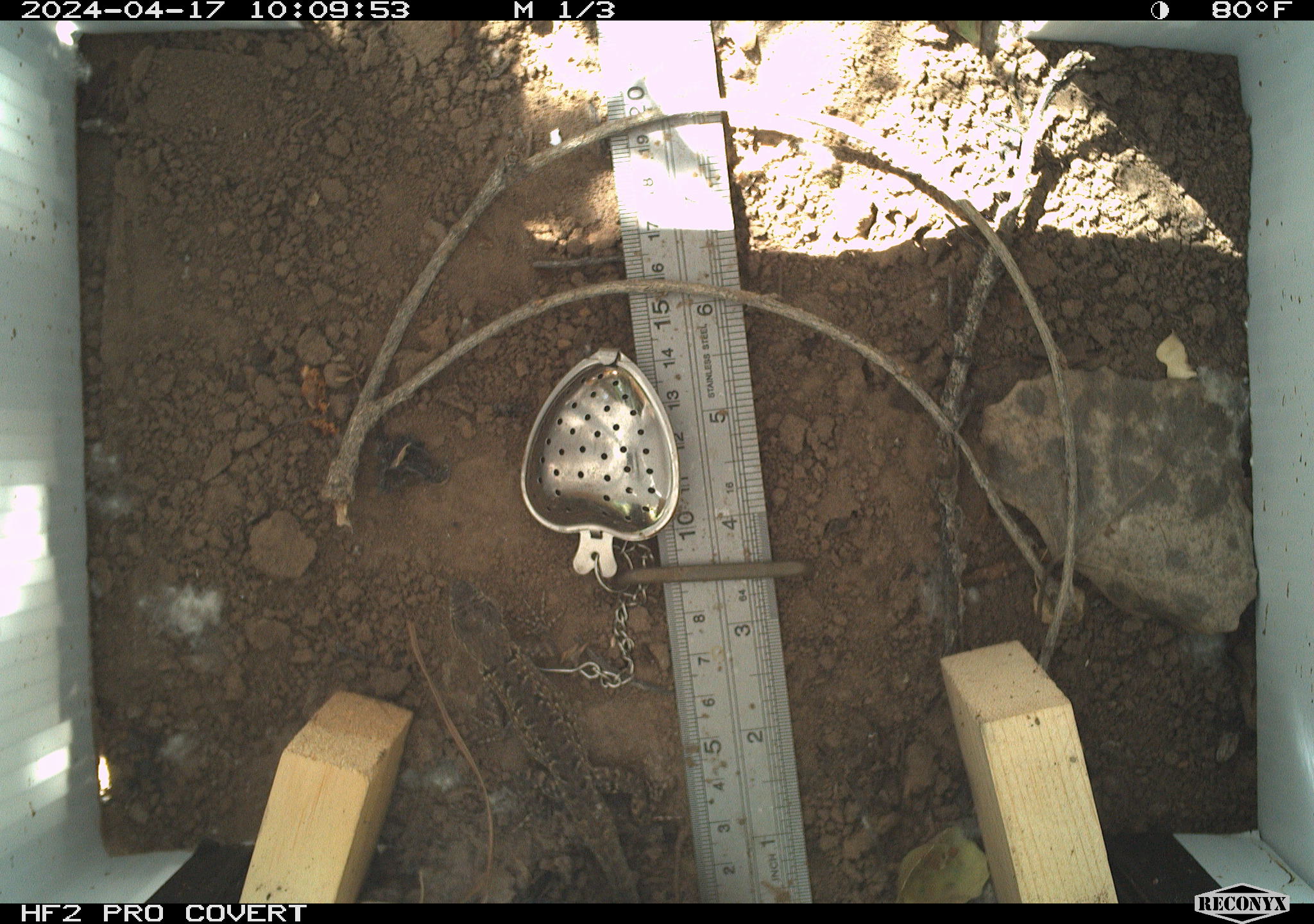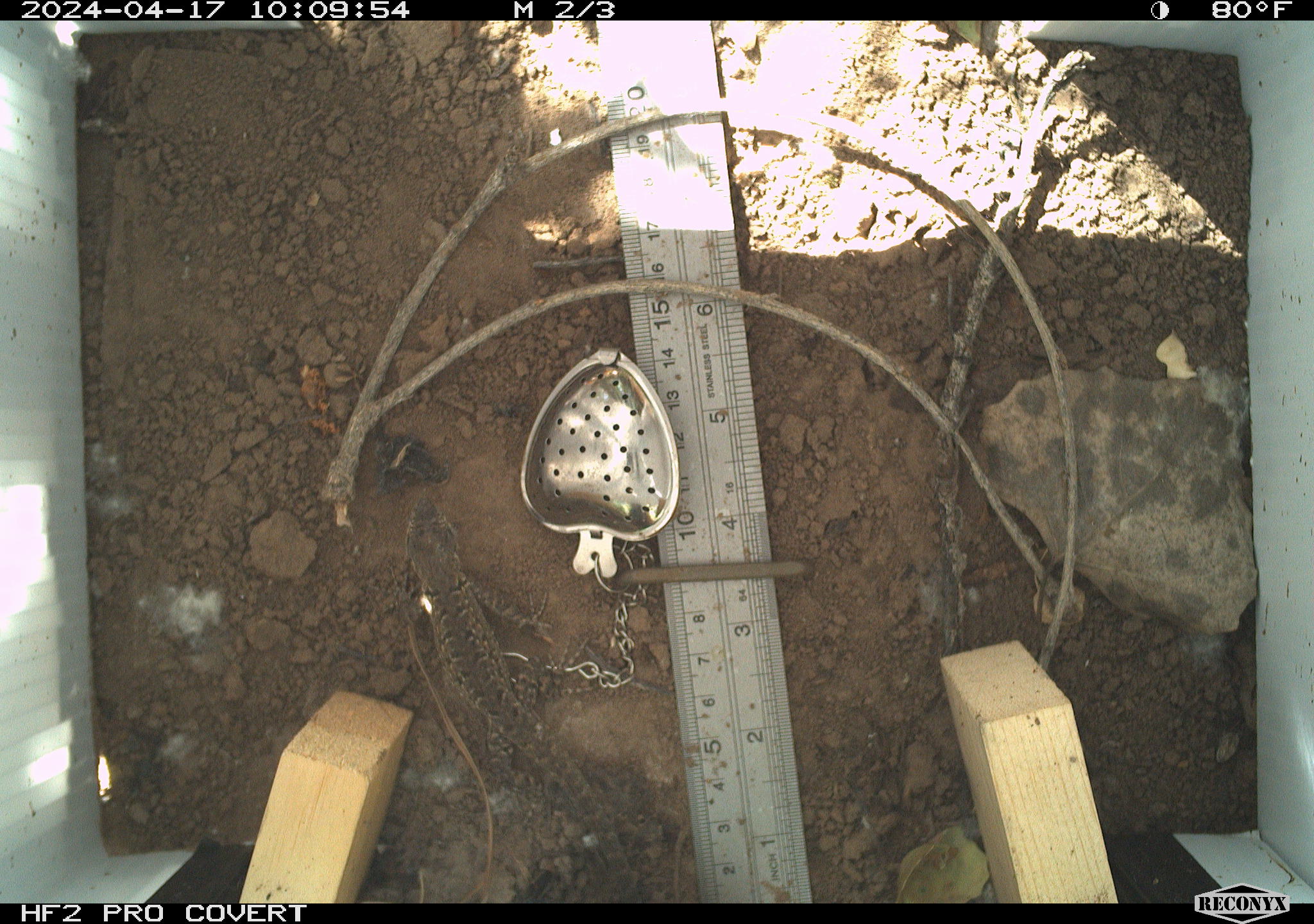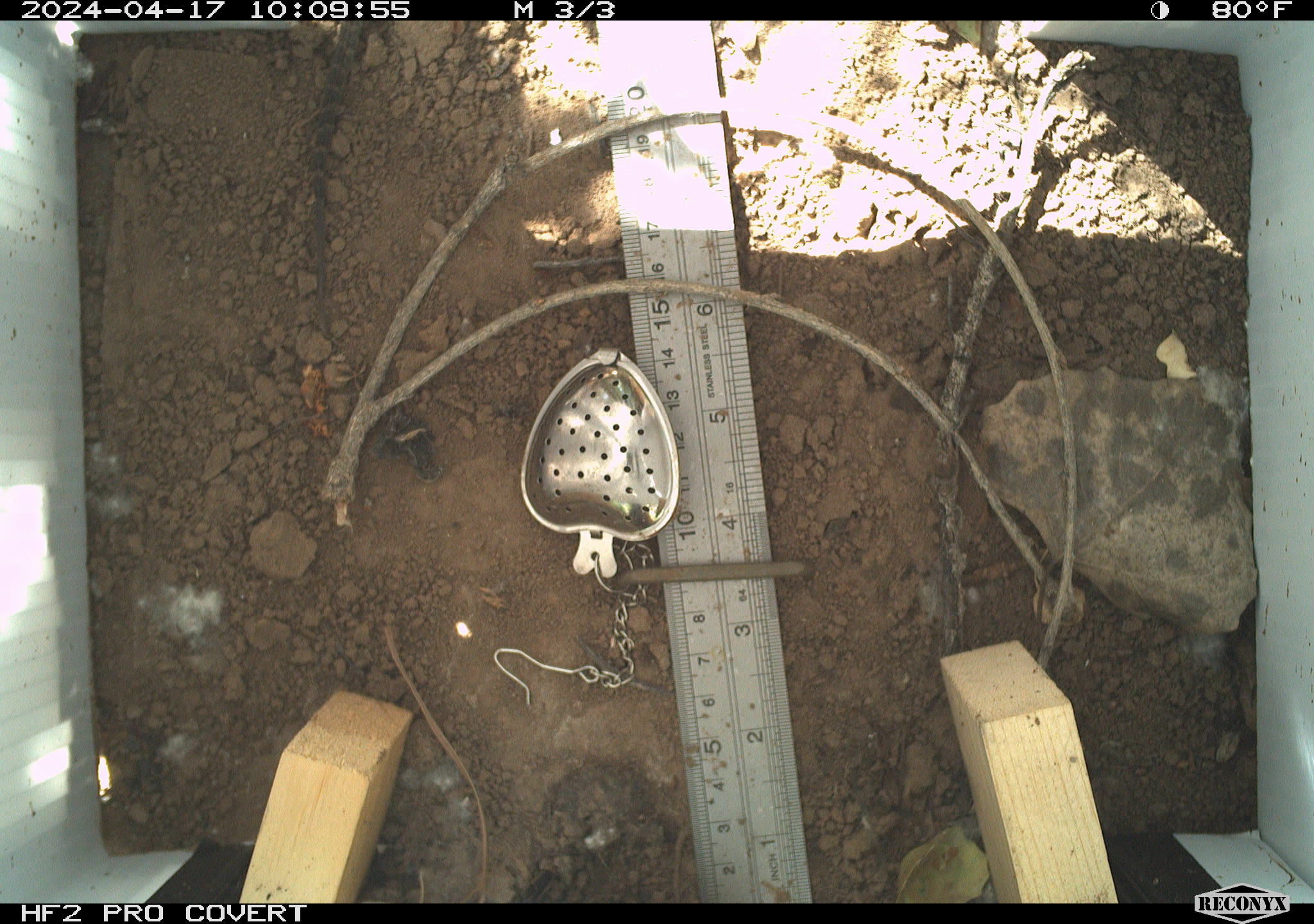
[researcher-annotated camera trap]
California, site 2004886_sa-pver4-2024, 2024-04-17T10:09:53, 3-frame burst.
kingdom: Animalia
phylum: Chordata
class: Reptilia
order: Squamata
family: Phrynosomatidae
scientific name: Phrynosomatidae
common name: phrynosomatid lizards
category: phrynosomatidae family